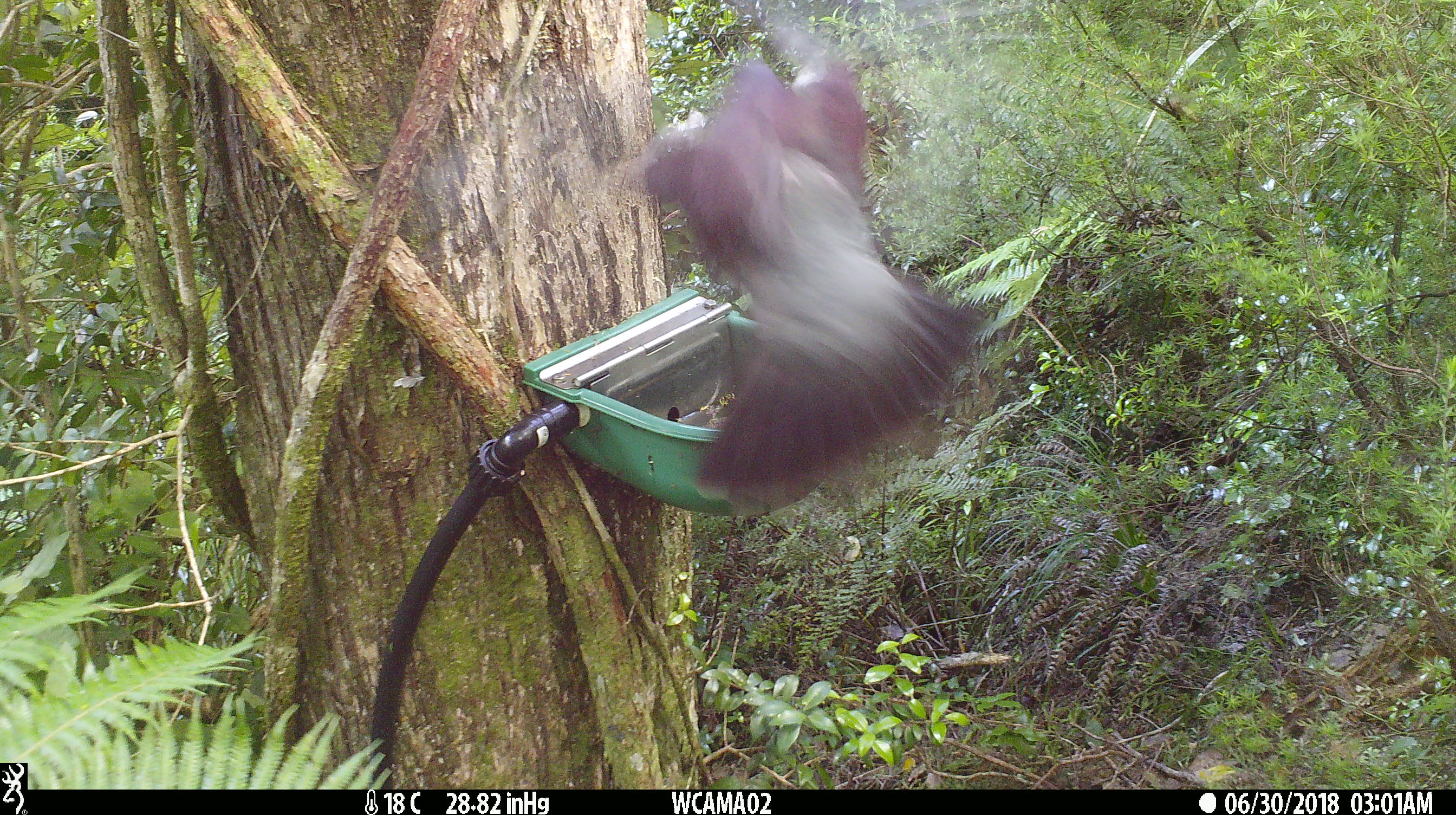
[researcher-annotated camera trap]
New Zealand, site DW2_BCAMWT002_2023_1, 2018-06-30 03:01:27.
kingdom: Animalia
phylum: Chordata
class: Aves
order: Columbiformes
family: Columbidae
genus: Hemiphaga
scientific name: Hemiphaga novaeseelandiae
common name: new zealand pigeon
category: kereru